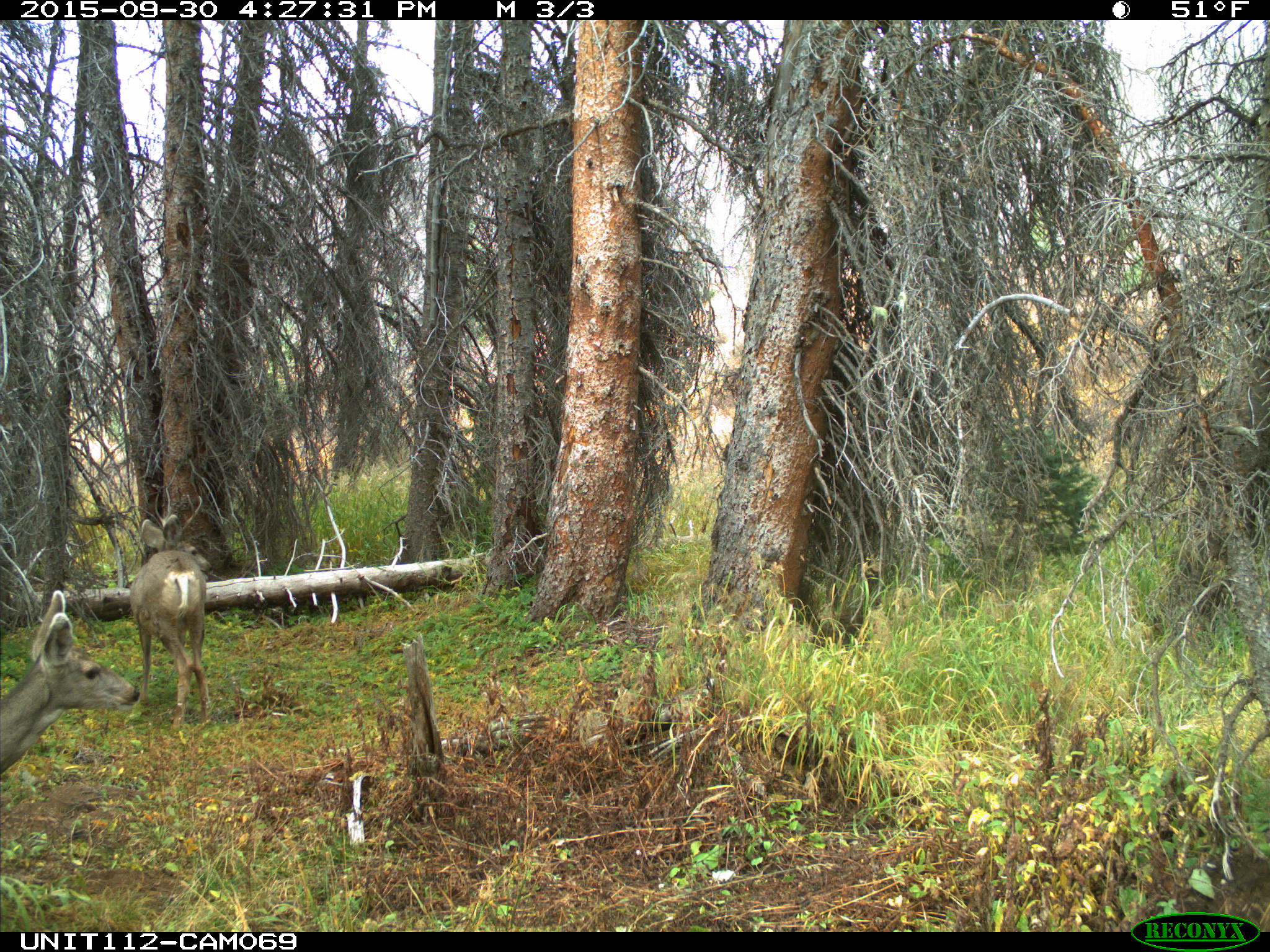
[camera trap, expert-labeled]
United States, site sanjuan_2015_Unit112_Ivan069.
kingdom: Animalia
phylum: Chordata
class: Mammalia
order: Artiodactyla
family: Cervidae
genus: Odocoileus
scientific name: Odocoileus hemionus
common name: mule deer